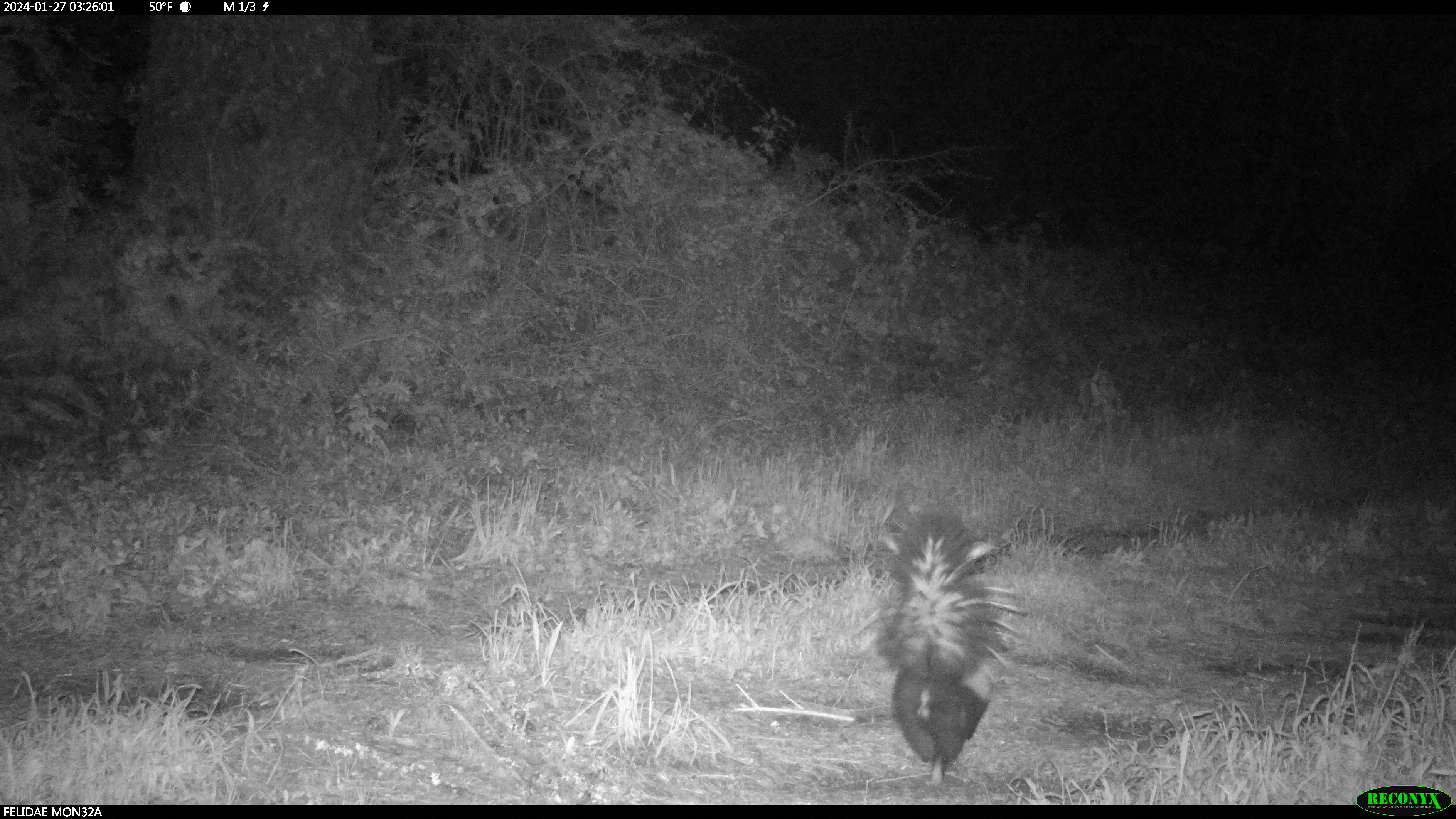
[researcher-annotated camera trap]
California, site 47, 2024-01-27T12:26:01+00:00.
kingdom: Animalia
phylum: Chordata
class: Mammalia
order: Carnivora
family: Mephitidae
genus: Mephitis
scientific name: Mephitis mephitis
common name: striped skunk